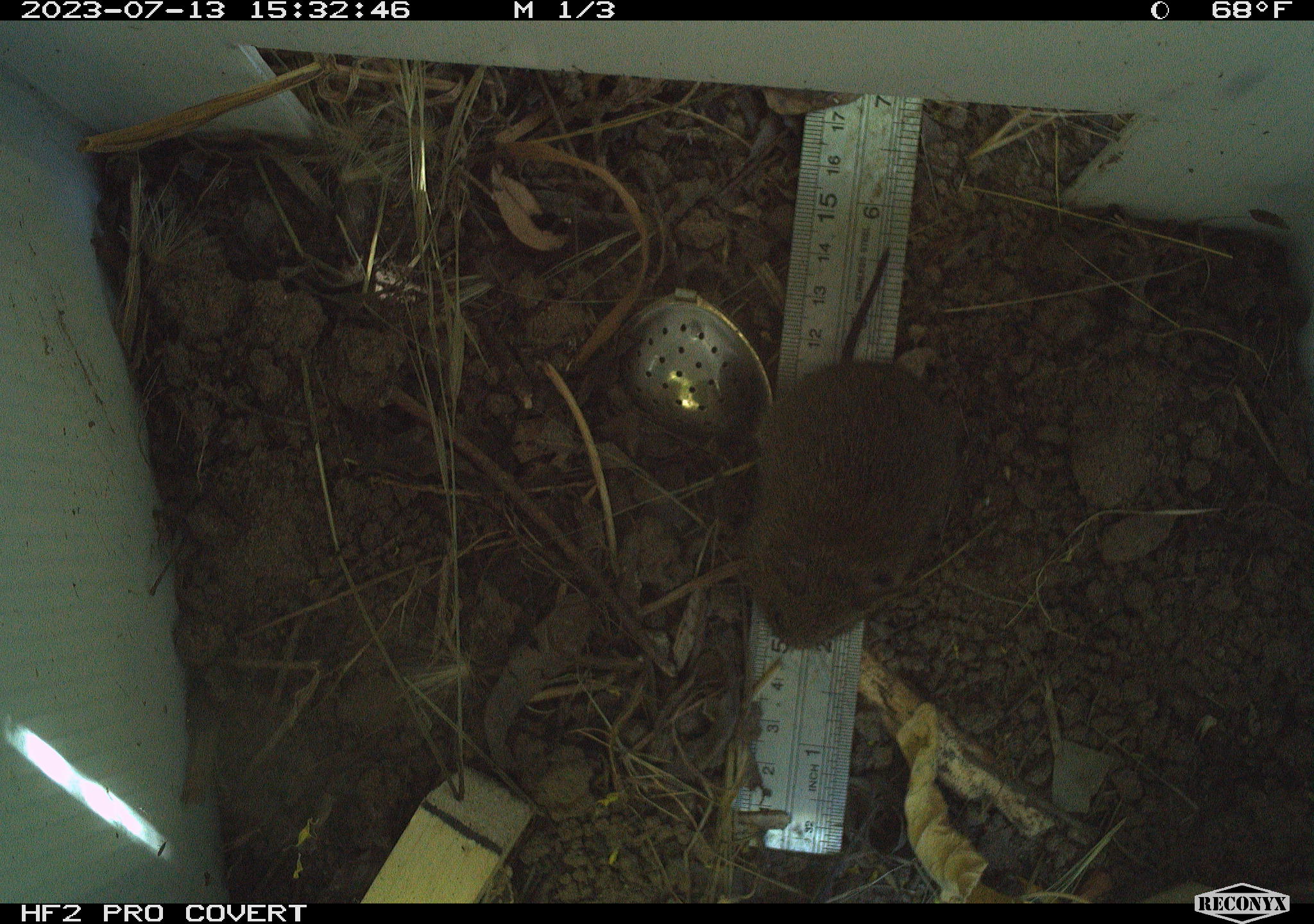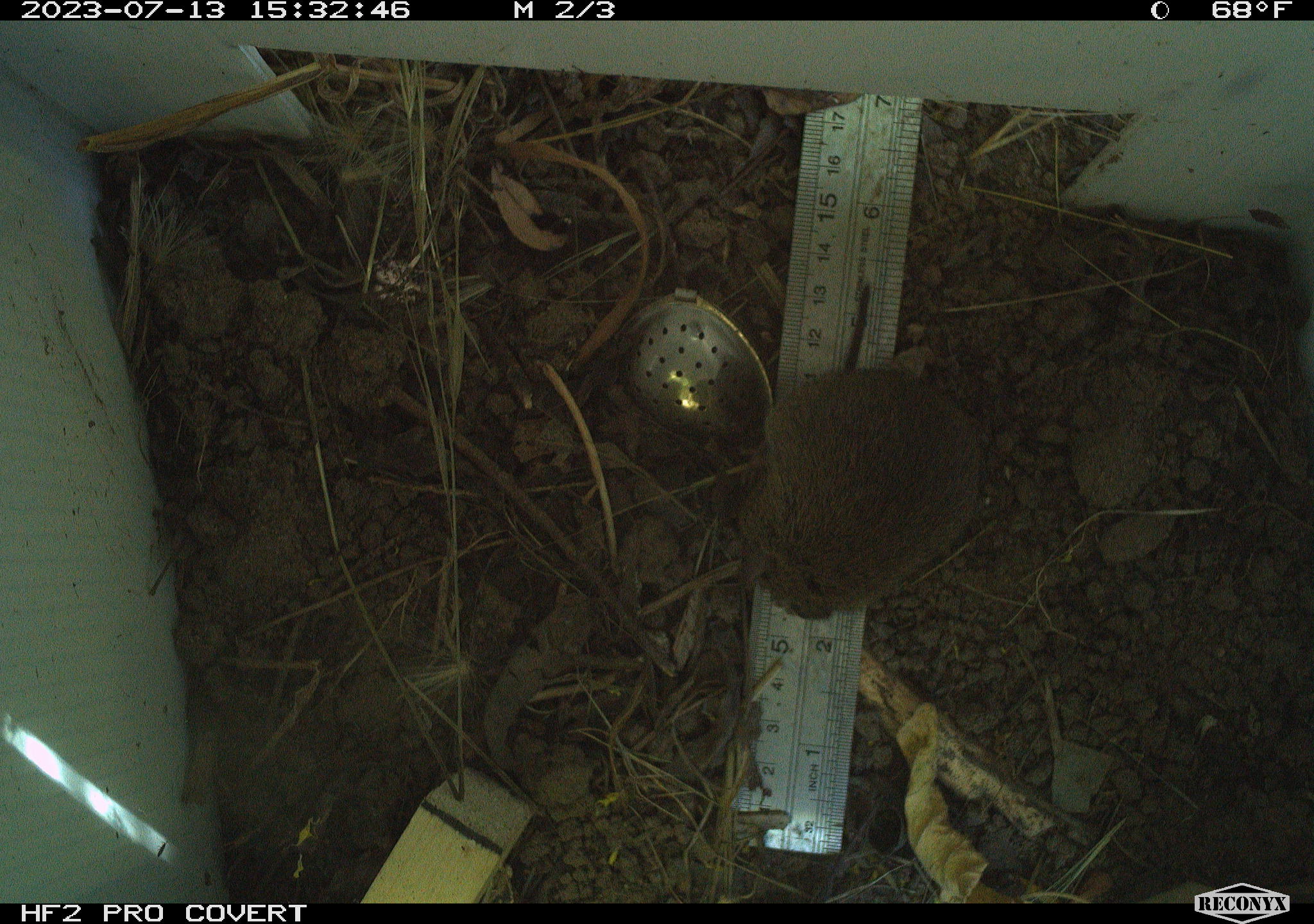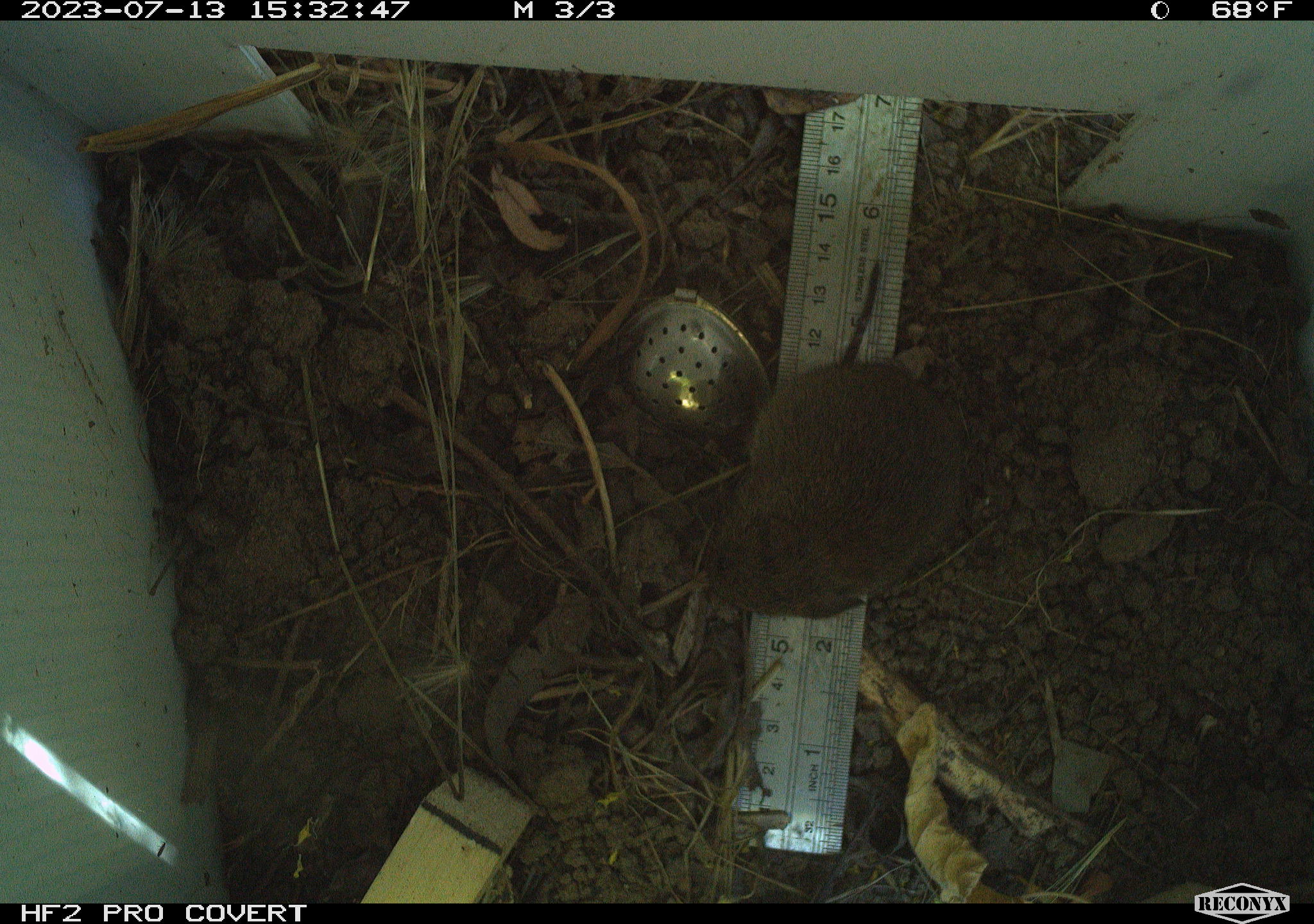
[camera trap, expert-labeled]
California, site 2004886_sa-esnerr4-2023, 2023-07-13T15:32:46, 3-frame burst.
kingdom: Animalia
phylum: Chordata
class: Mammalia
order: Rodentia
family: Cricetidae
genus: Microtus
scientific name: Microtus californicus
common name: california vole